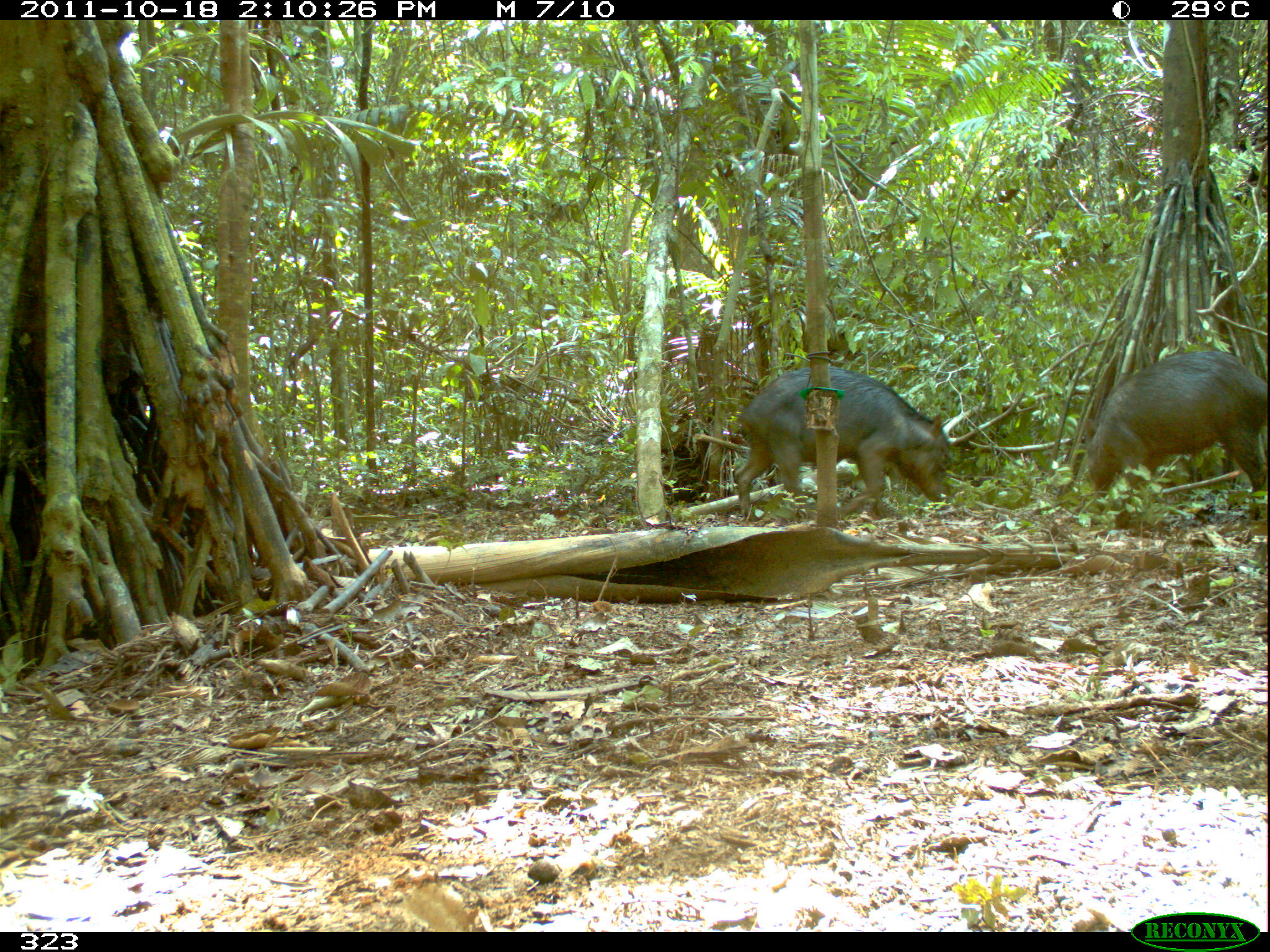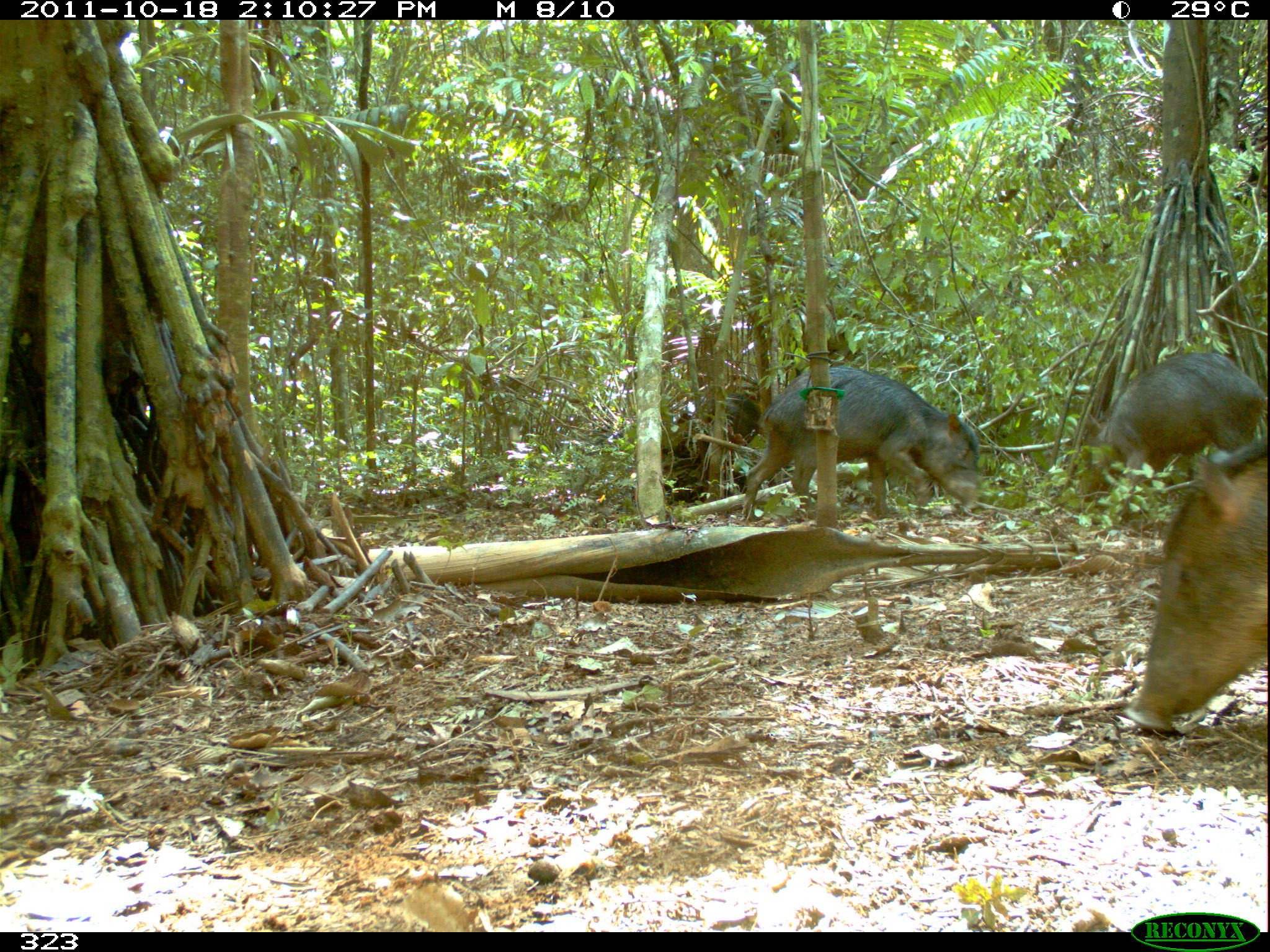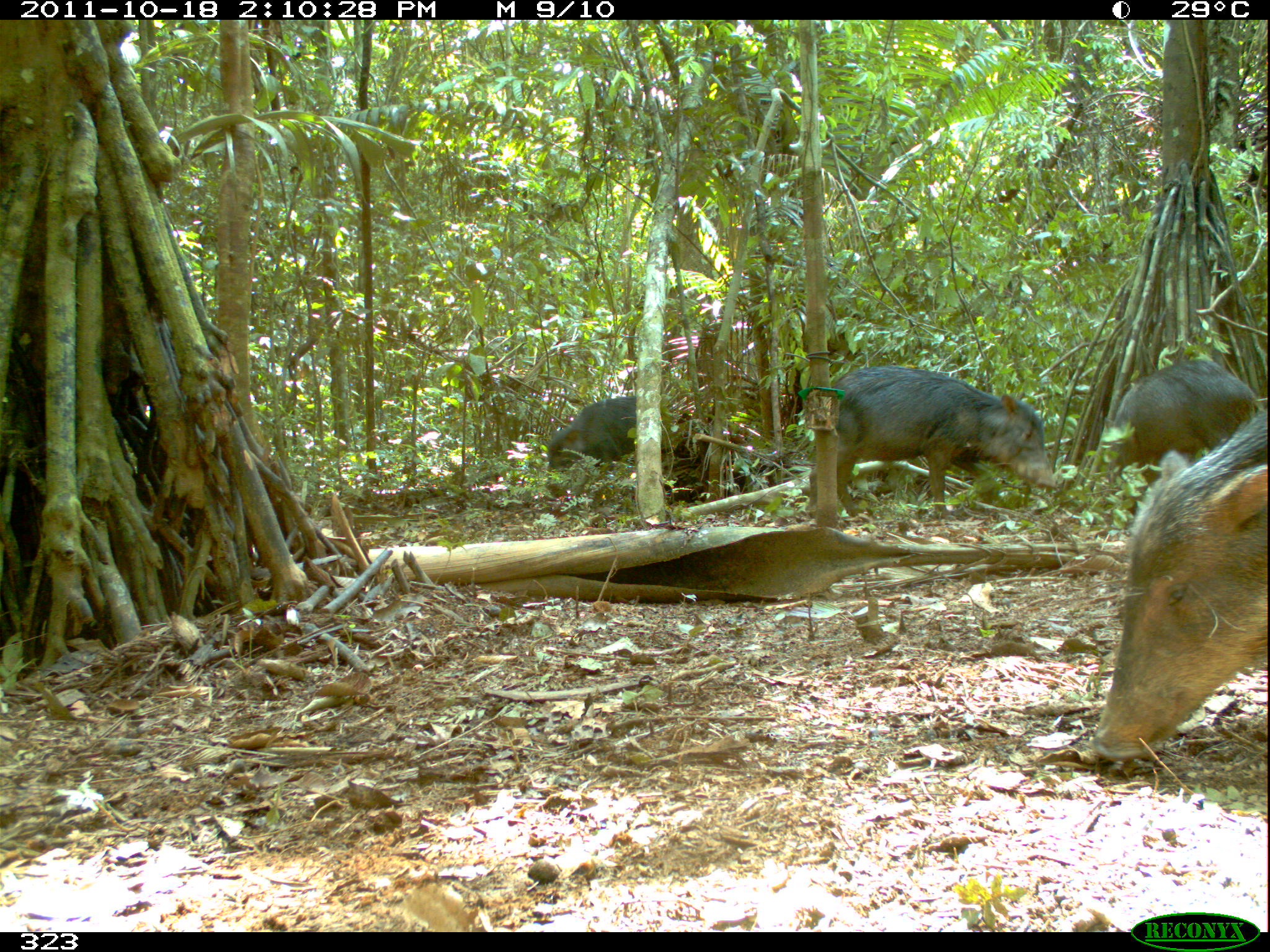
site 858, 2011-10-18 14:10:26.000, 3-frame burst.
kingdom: Animalia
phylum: Chordata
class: Mammalia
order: Artiodactyla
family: Tayassuidae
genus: Tayassu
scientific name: Tayassu pecari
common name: white-lipped peccary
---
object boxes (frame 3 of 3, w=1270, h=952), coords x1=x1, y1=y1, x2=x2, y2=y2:
tayassu pecari: x1=1085, y1=397, x2=1267, y2=762; x1=805, y1=363, x2=1059, y2=527; x1=1087, y1=358, x2=1269, y2=514; x1=546, y1=395, x2=636, y2=508